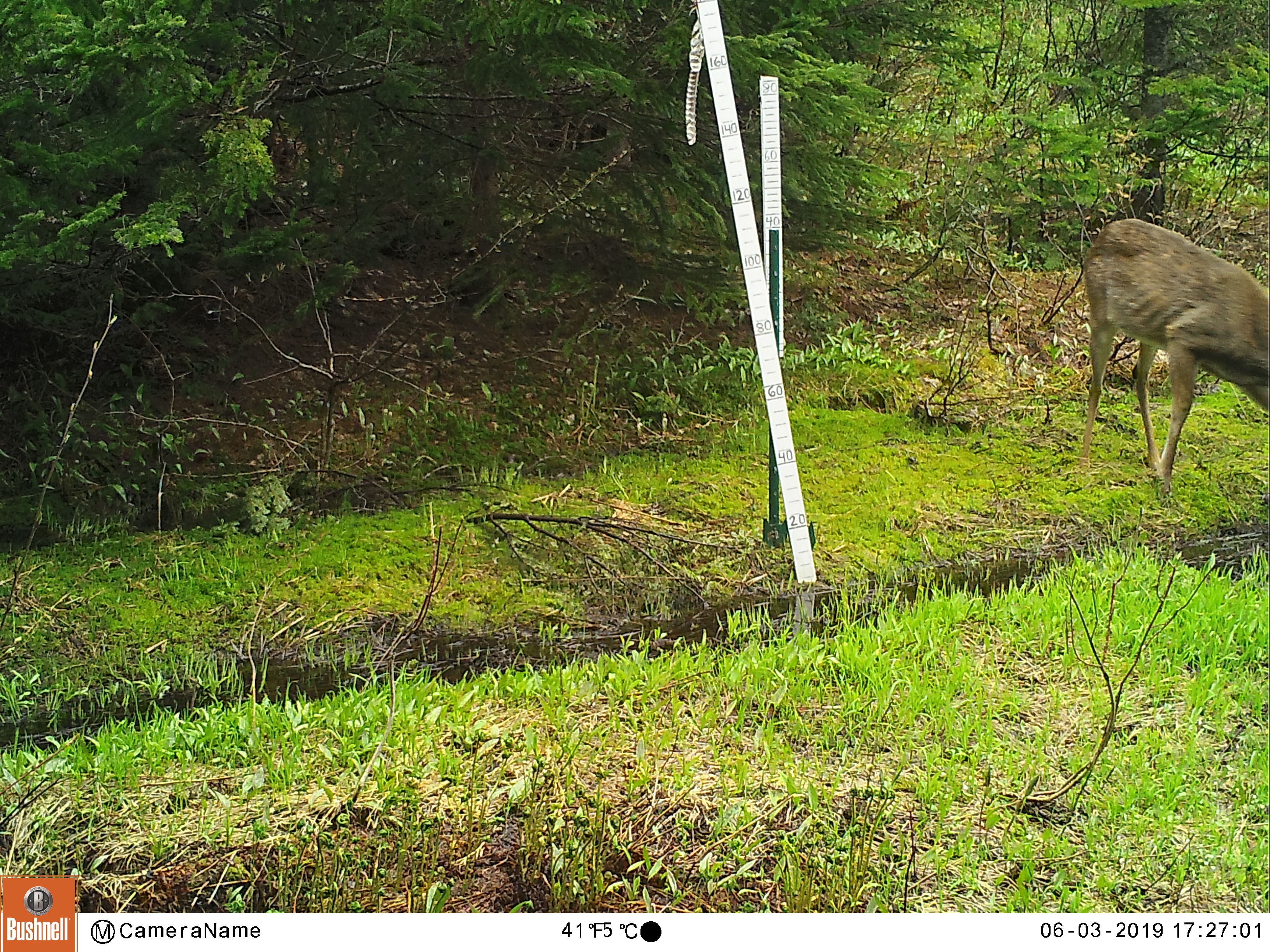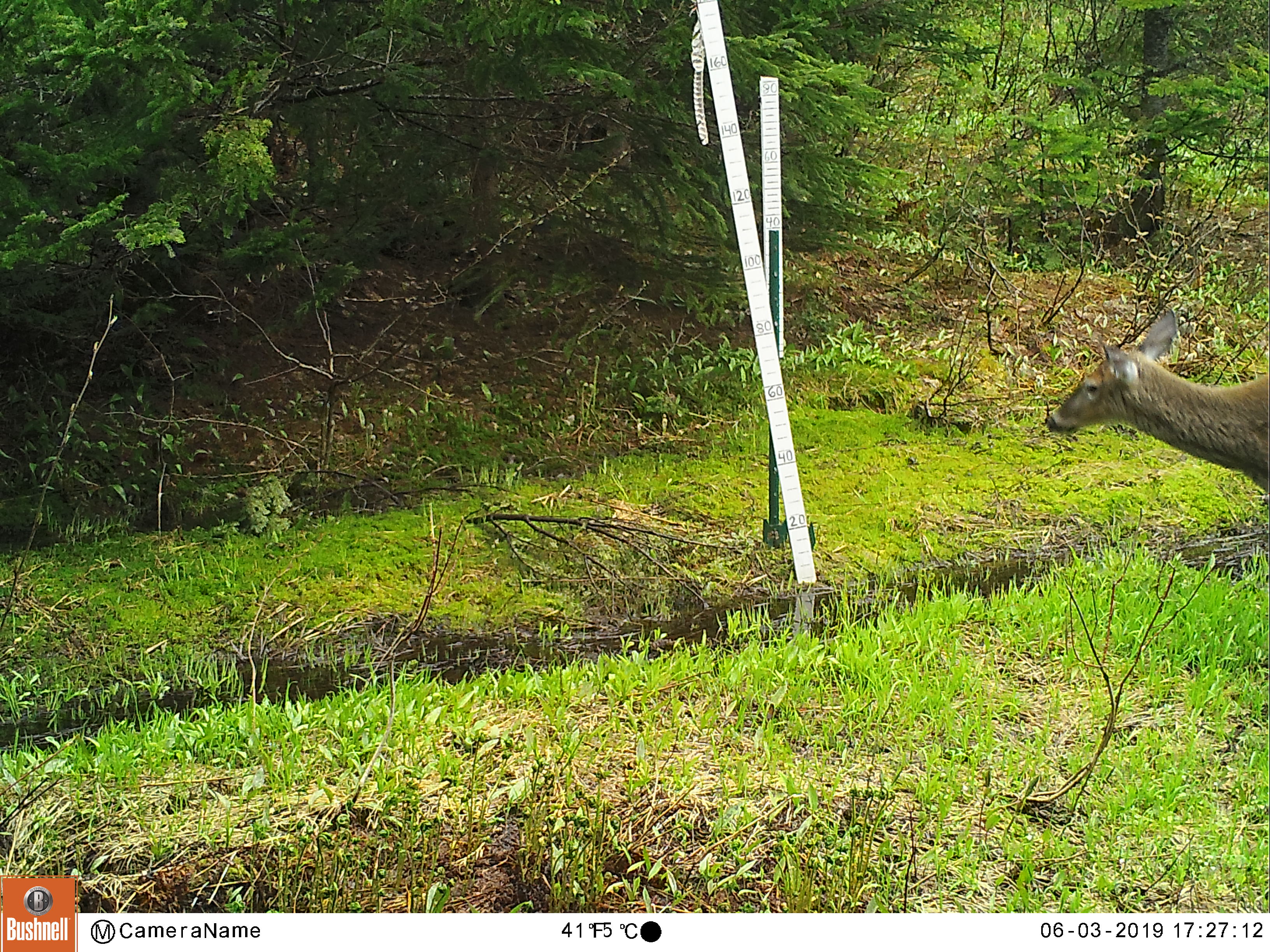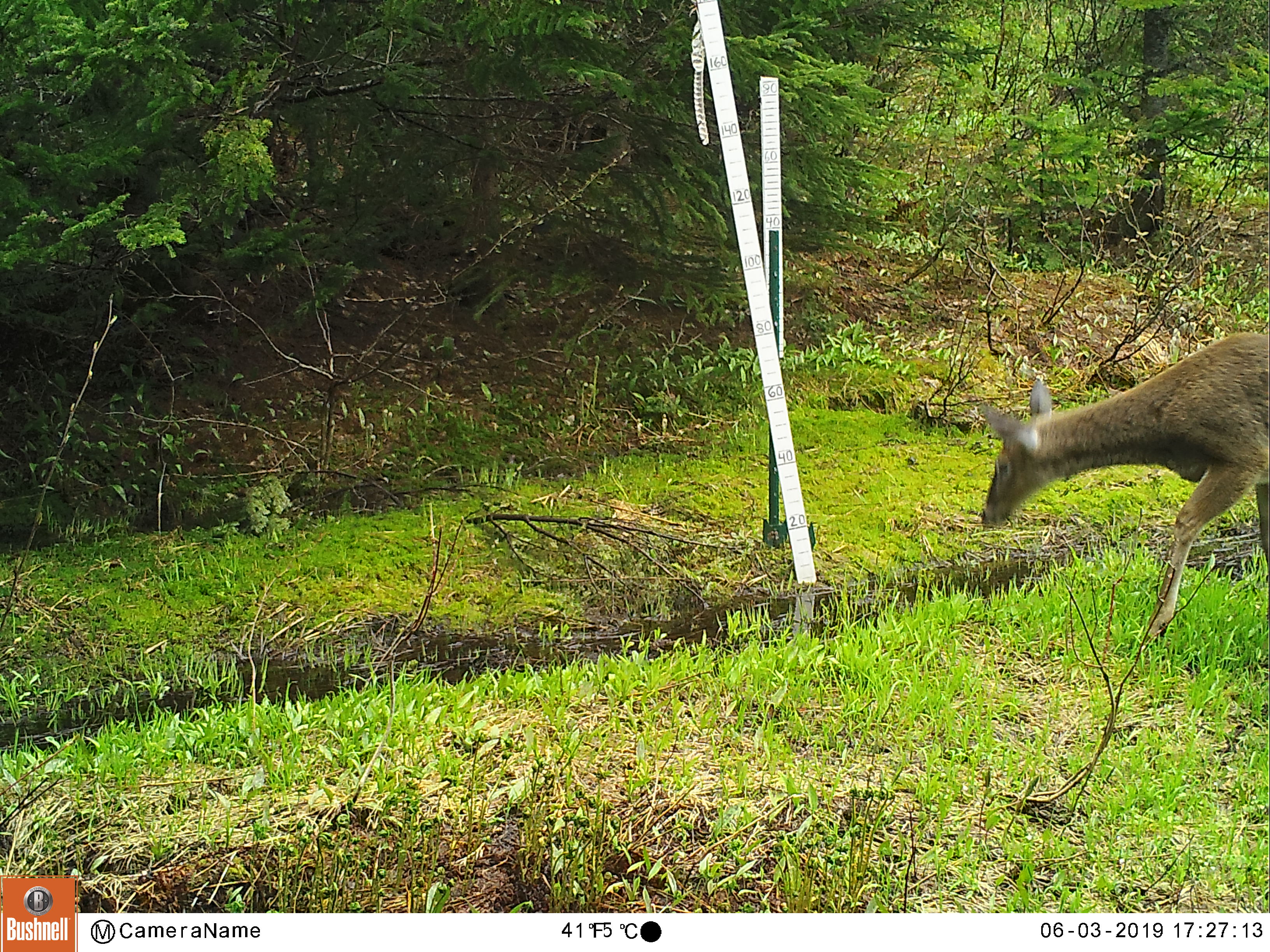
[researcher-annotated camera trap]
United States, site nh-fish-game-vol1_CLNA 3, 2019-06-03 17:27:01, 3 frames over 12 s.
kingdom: Animalia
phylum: Chordata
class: Mammalia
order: Artiodactyla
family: Cervidae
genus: Odocoileus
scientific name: Odocoileus virginianus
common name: white-tailed deer